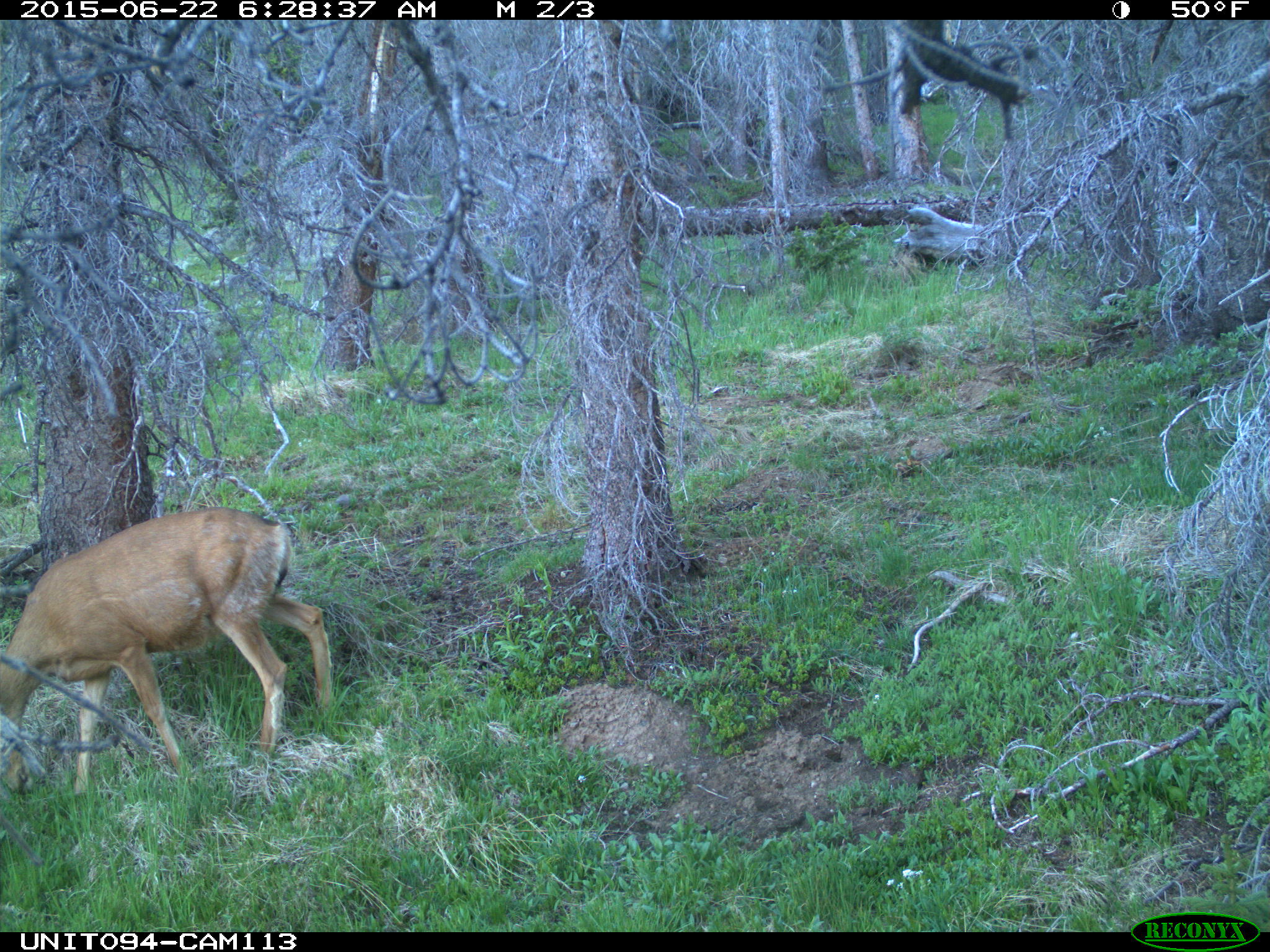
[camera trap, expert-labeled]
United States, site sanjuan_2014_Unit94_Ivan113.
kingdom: Animalia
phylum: Chordata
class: Mammalia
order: Artiodactyla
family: Cervidae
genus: Odocoileus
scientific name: Odocoileus hemionus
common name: mule deer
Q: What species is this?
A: Odocoileus hemionus (mule deer).